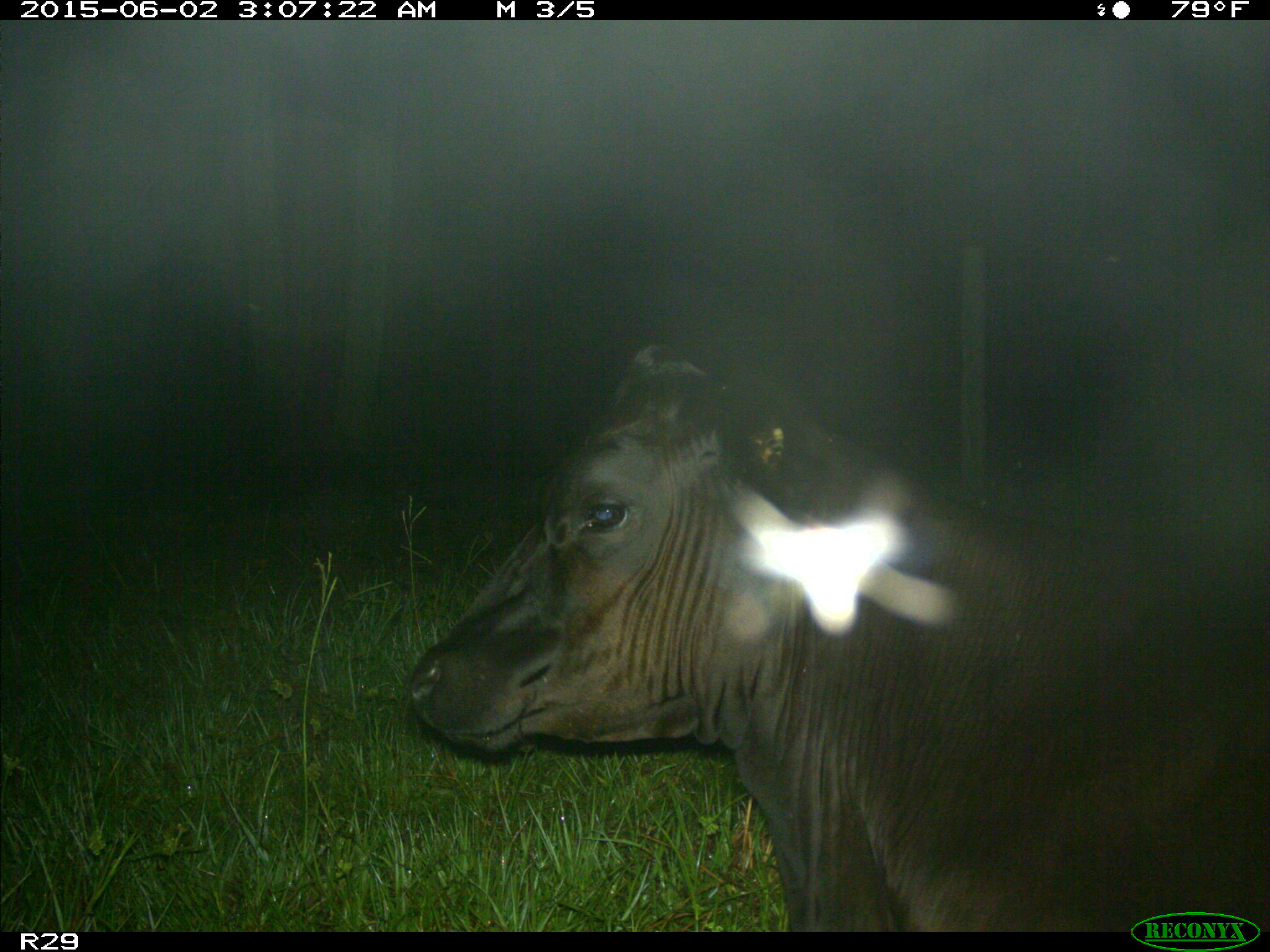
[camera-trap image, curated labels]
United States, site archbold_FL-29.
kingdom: Animalia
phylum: Chordata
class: Mammalia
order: Artiodactyla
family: Bovidae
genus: Bos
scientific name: Bos taurus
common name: domestic cow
Bos taurus (domestic cow).